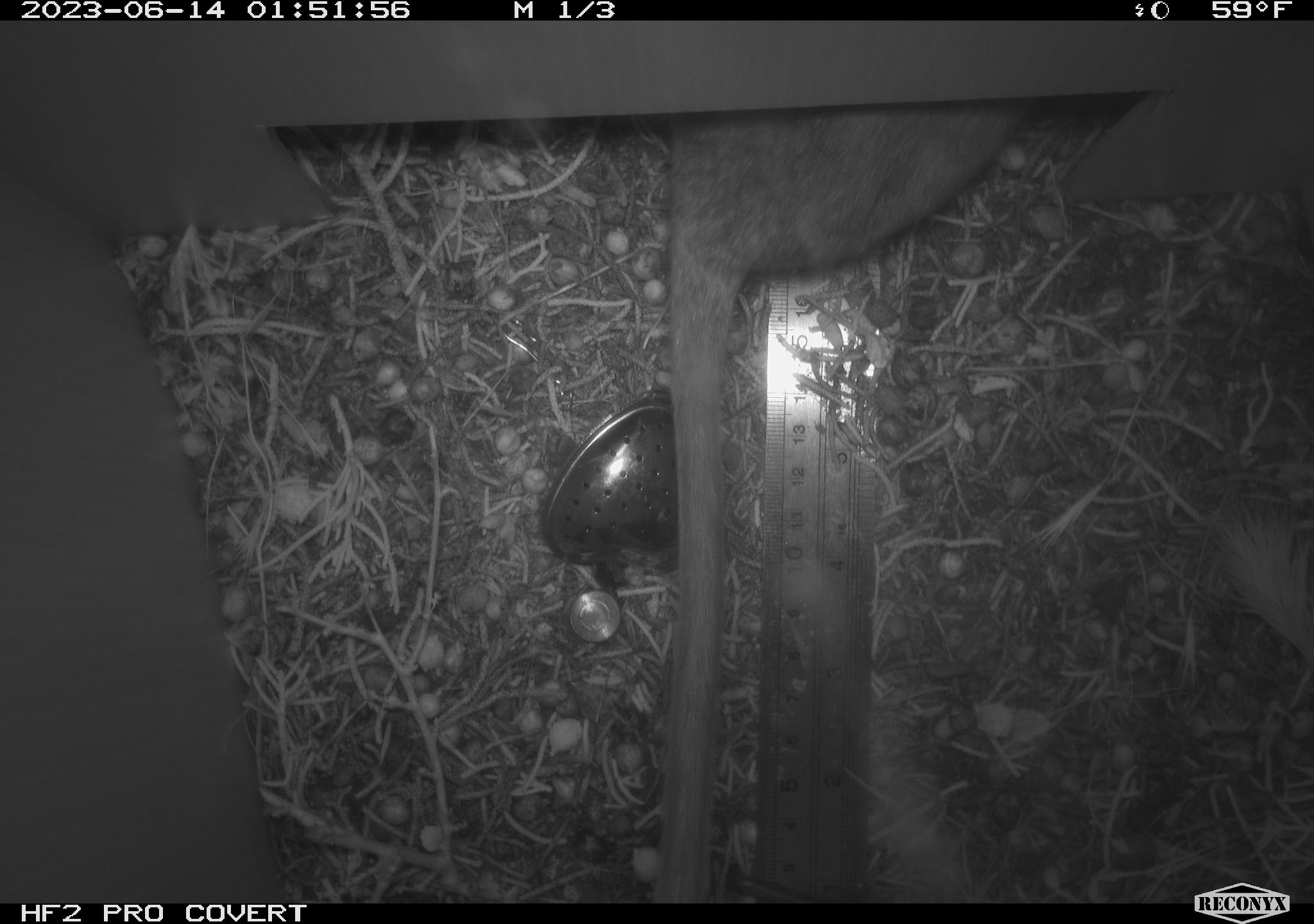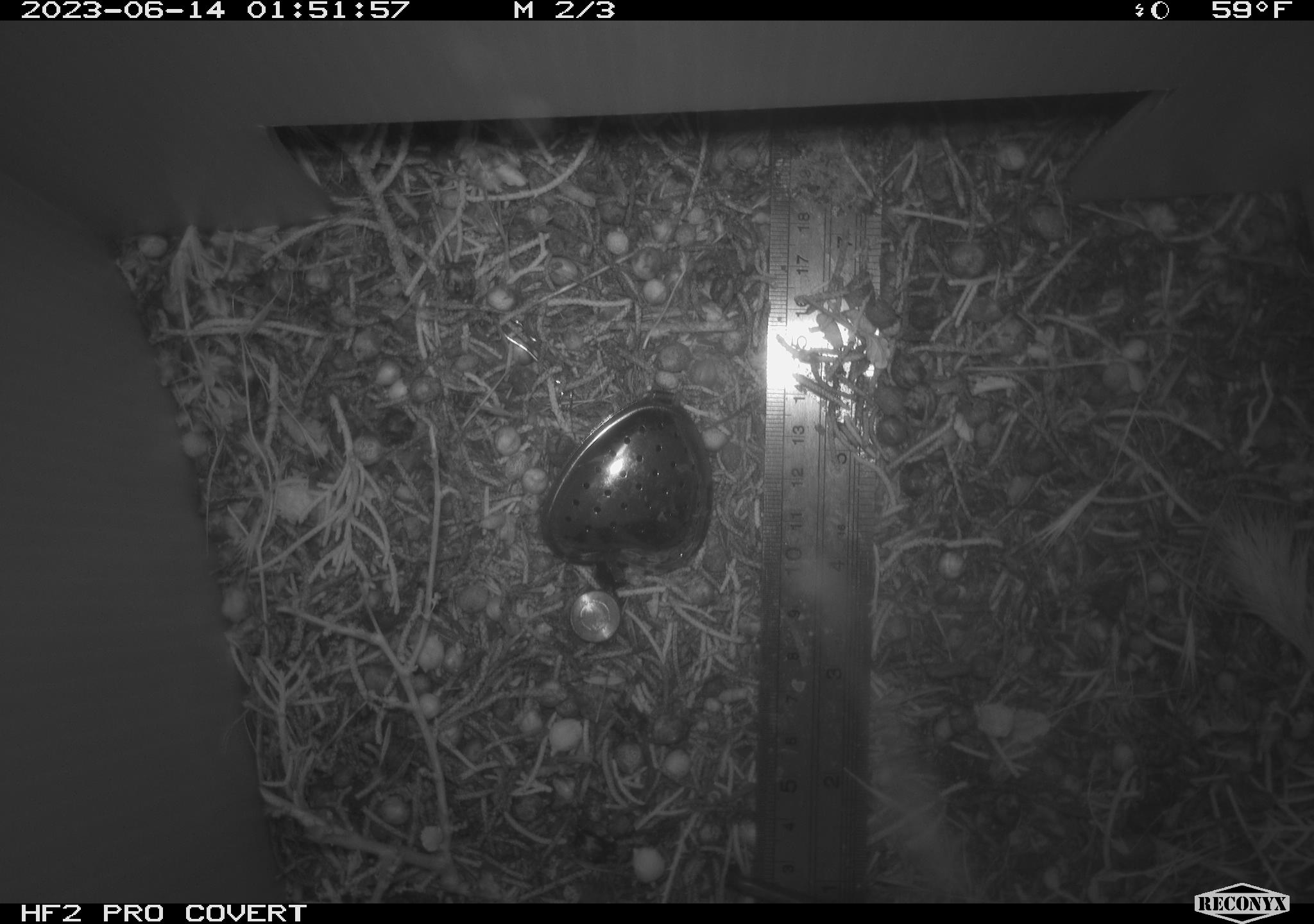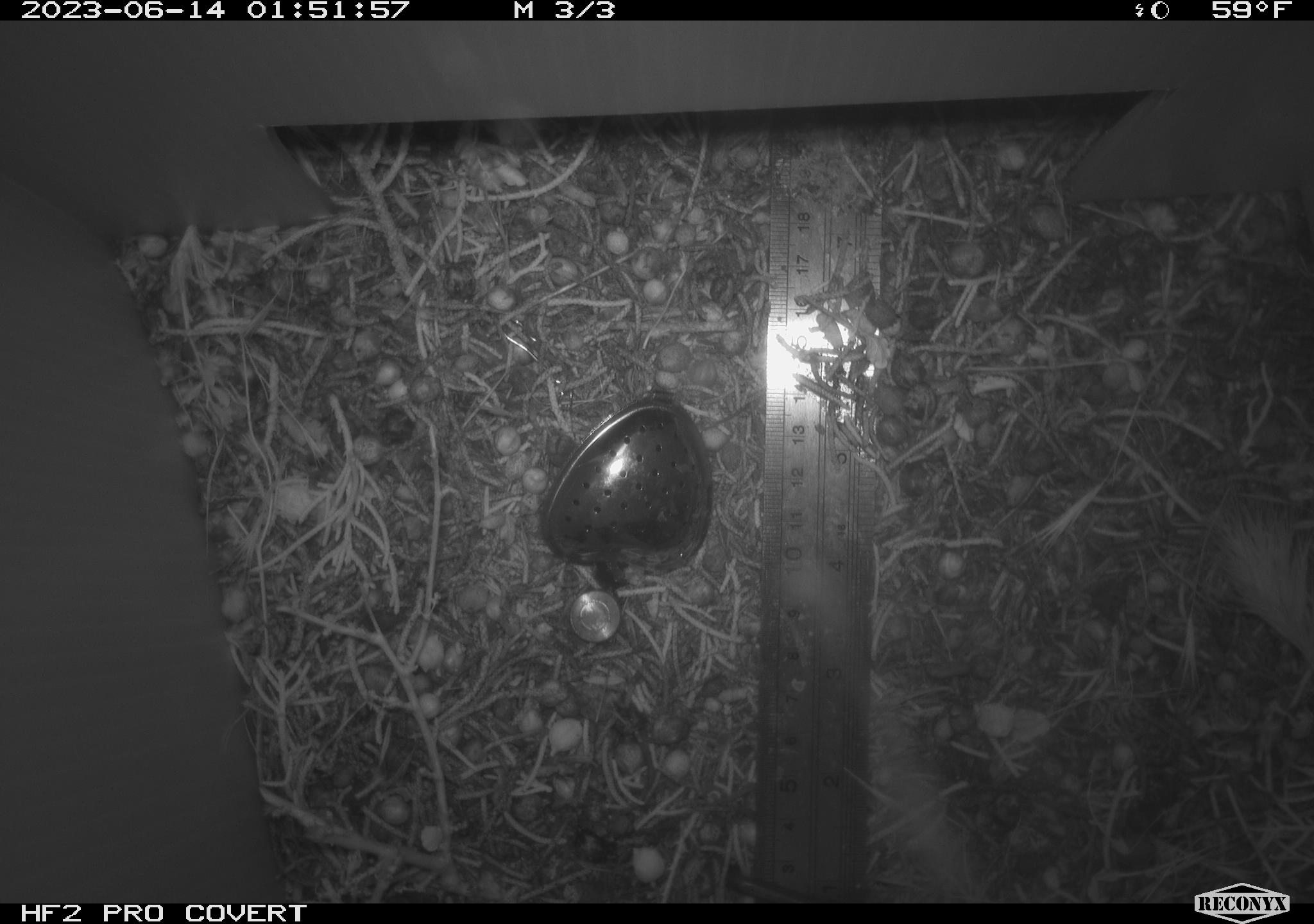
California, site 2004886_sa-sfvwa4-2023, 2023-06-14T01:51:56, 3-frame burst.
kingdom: Animalia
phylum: Chordata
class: Mammalia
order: Rodentia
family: Cricetidae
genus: Neotoma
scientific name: Neotoma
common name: pack rat or woodrat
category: neotoma species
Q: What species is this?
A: Neotoma species (pack rat or woodrat) (Neotoma).